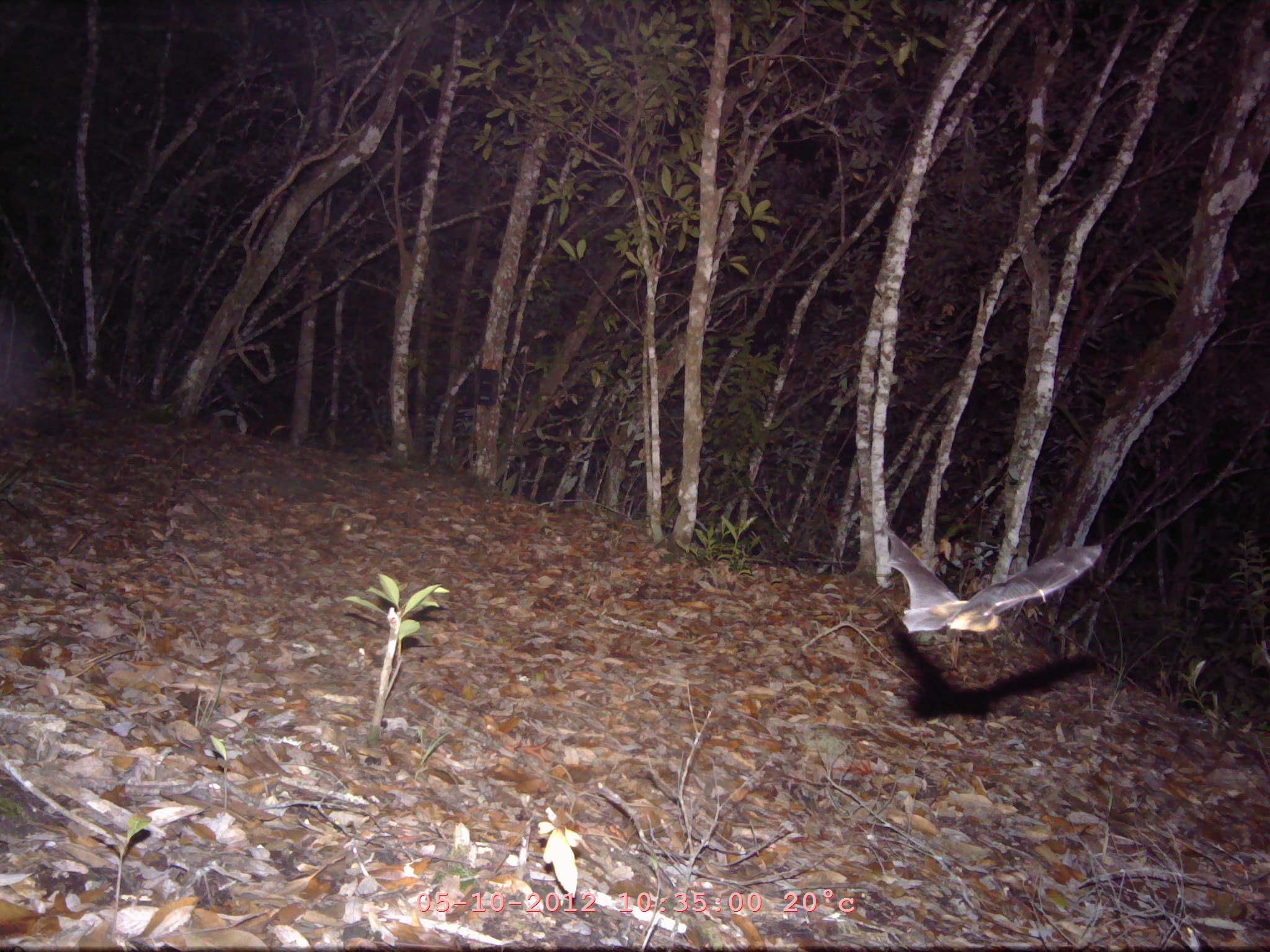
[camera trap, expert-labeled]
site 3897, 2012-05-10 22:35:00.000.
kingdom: Animalia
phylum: Chordata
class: Mammalia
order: Chiroptera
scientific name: Chiroptera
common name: bats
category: unknown bat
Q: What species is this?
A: Unknown bat (bats) (Chiroptera).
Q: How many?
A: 1.